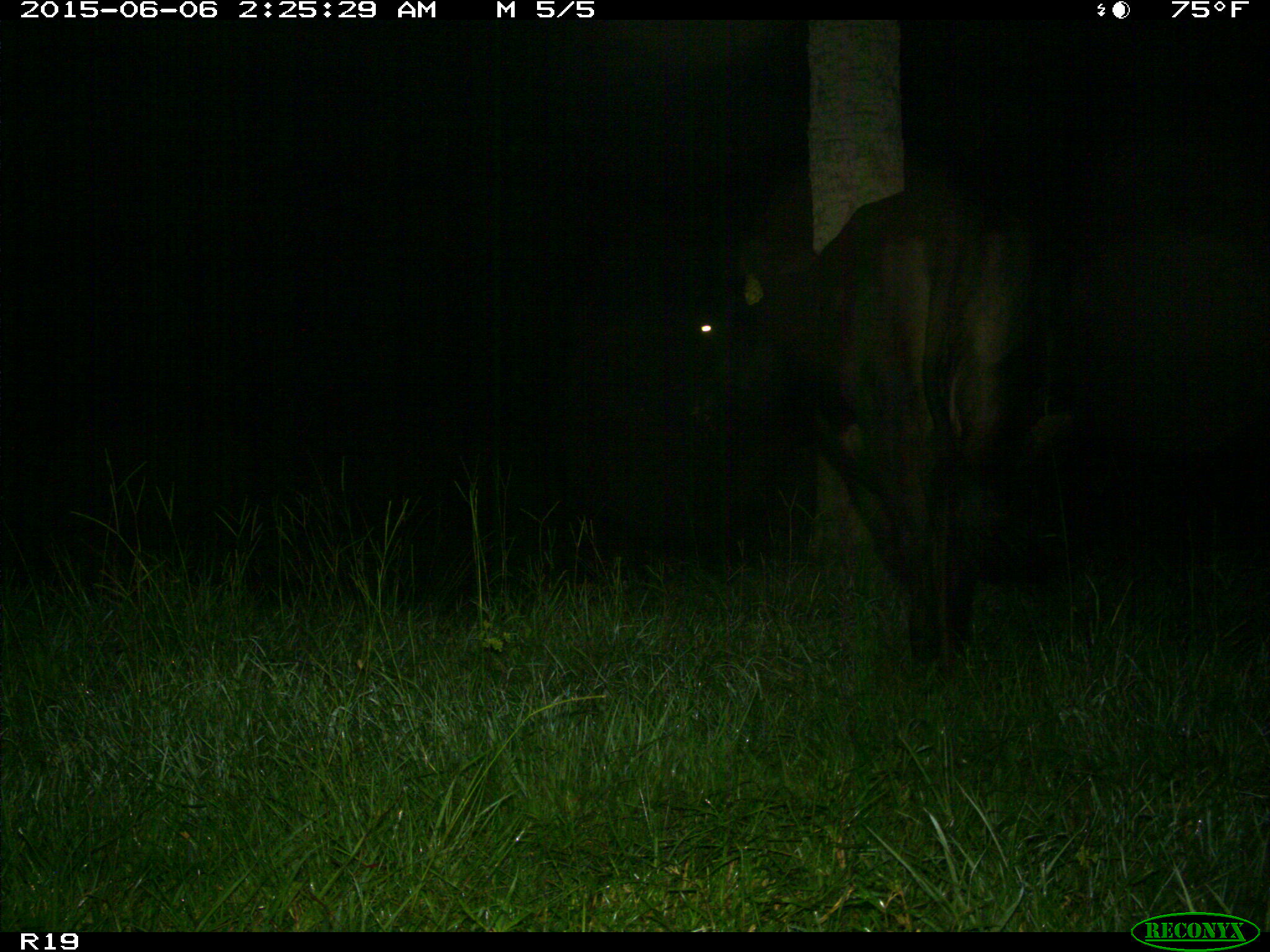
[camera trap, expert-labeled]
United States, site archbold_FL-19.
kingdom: Animalia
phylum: Chordata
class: Mammalia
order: Artiodactyla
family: Bovidae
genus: Bos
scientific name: Bos taurus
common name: domestic cow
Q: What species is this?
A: Bos taurus (domestic cow).